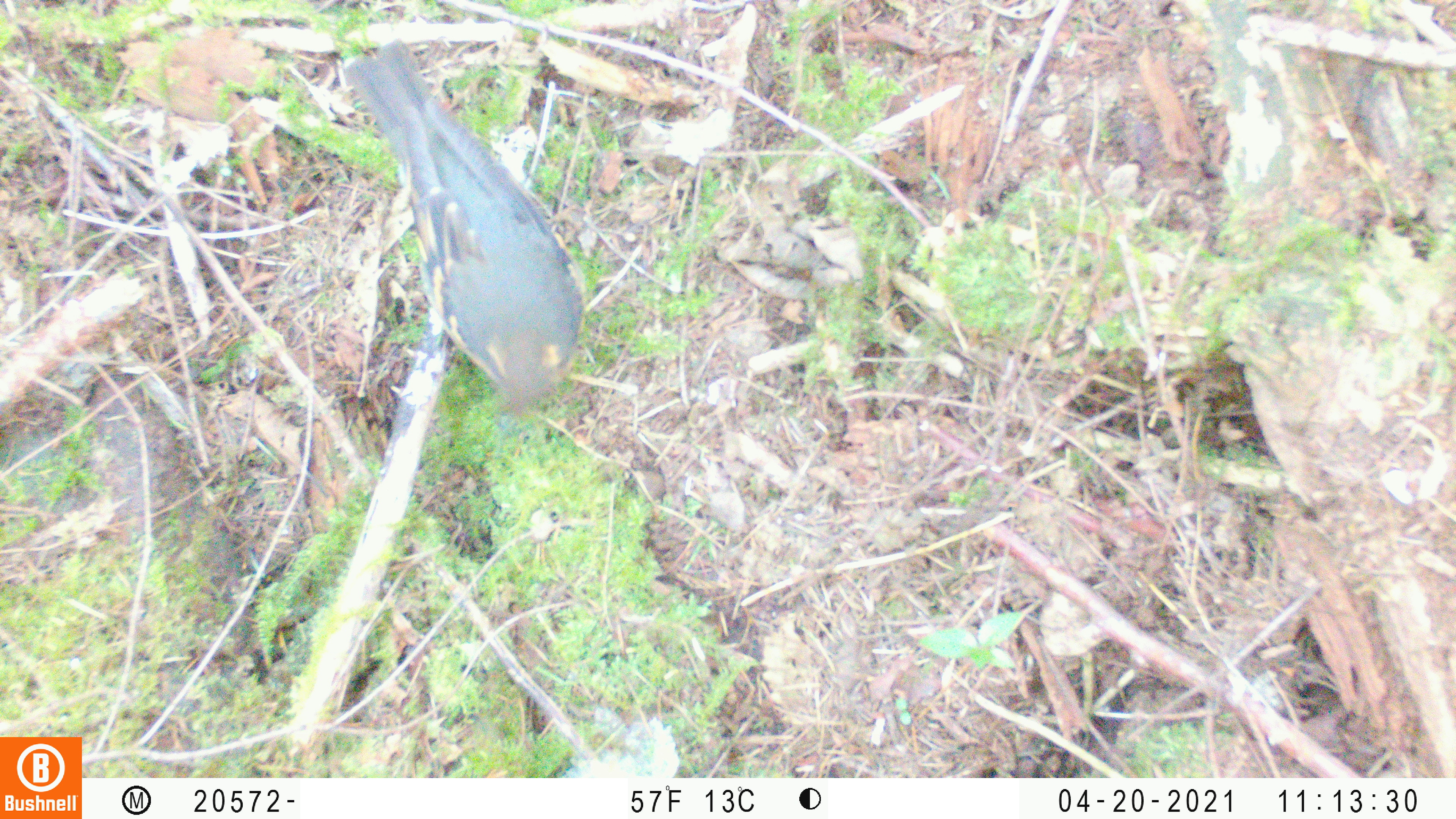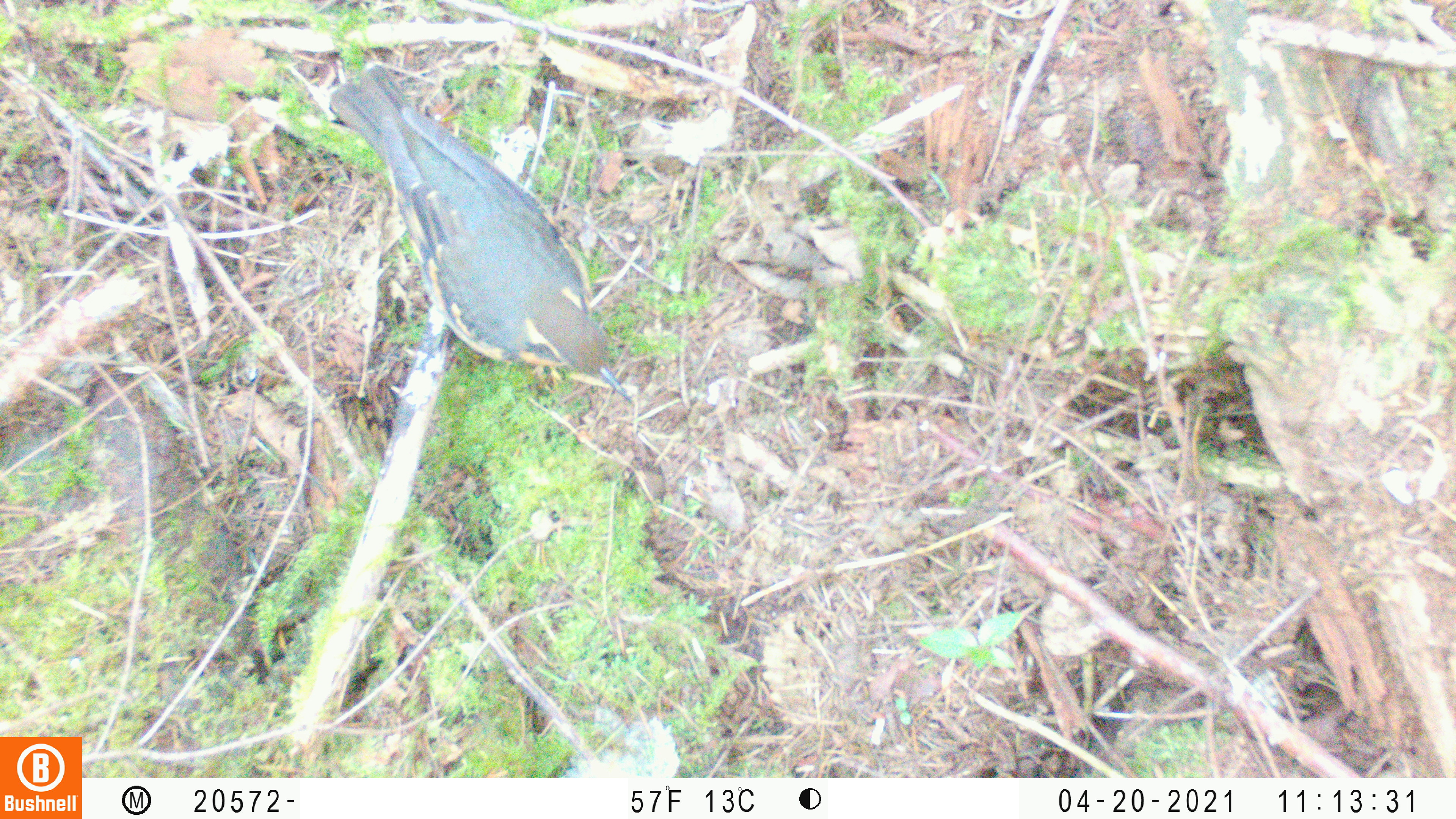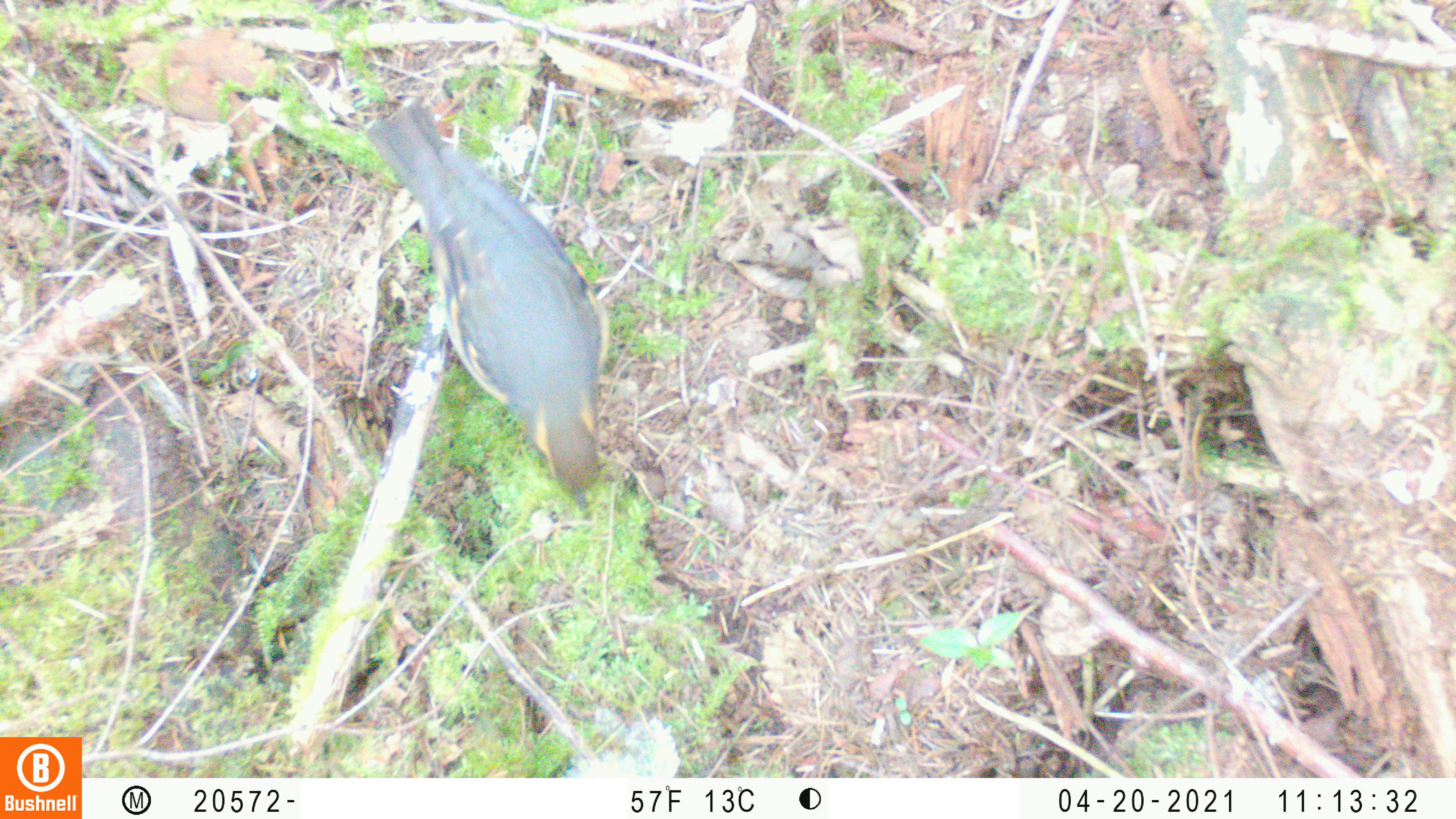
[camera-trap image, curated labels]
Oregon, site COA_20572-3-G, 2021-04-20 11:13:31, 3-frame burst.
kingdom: Animalia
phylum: Chordata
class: Aves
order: Passeriformes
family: Turdidae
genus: Ixoreus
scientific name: Ixoreus naevius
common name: varied thrush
Varied thrush (Ixoreus naevius).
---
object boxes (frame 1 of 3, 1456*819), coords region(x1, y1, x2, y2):
varied thrush: region(339, 42, 586, 463)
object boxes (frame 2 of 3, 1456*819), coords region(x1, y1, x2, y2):
varied thrush: region(322, 59, 640, 411)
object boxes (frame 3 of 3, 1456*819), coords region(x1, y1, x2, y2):
varied thrush: region(358, 97, 617, 524)